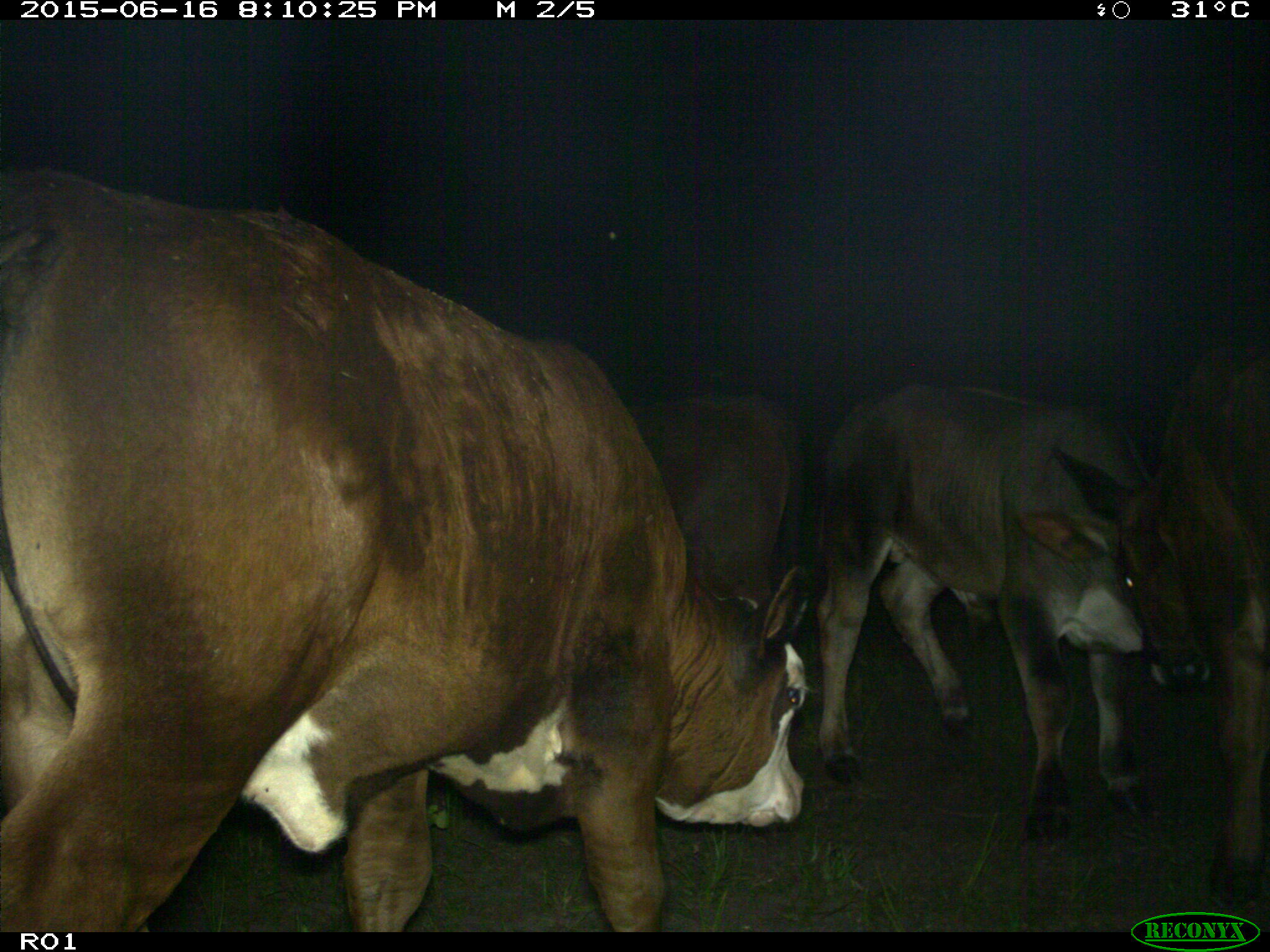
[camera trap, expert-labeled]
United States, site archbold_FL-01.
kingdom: Animalia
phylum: Chordata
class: Mammalia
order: Artiodactyla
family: Bovidae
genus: Bos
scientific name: Bos taurus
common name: domestic cow